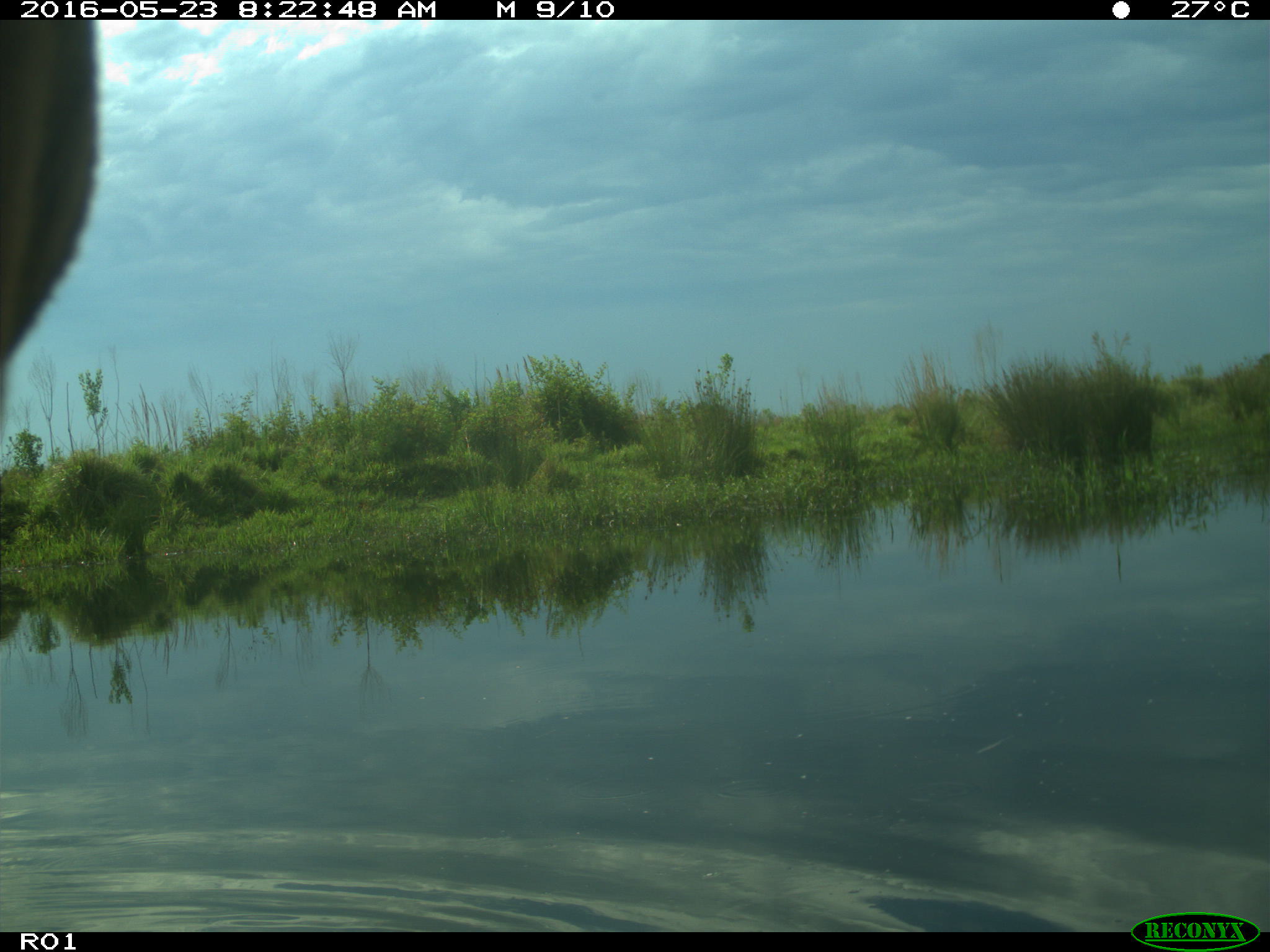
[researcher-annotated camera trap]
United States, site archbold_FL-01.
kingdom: Animalia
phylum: Chordata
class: Mammalia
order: Artiodactyla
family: Bovidae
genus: Bos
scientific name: Bos taurus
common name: domestic cow